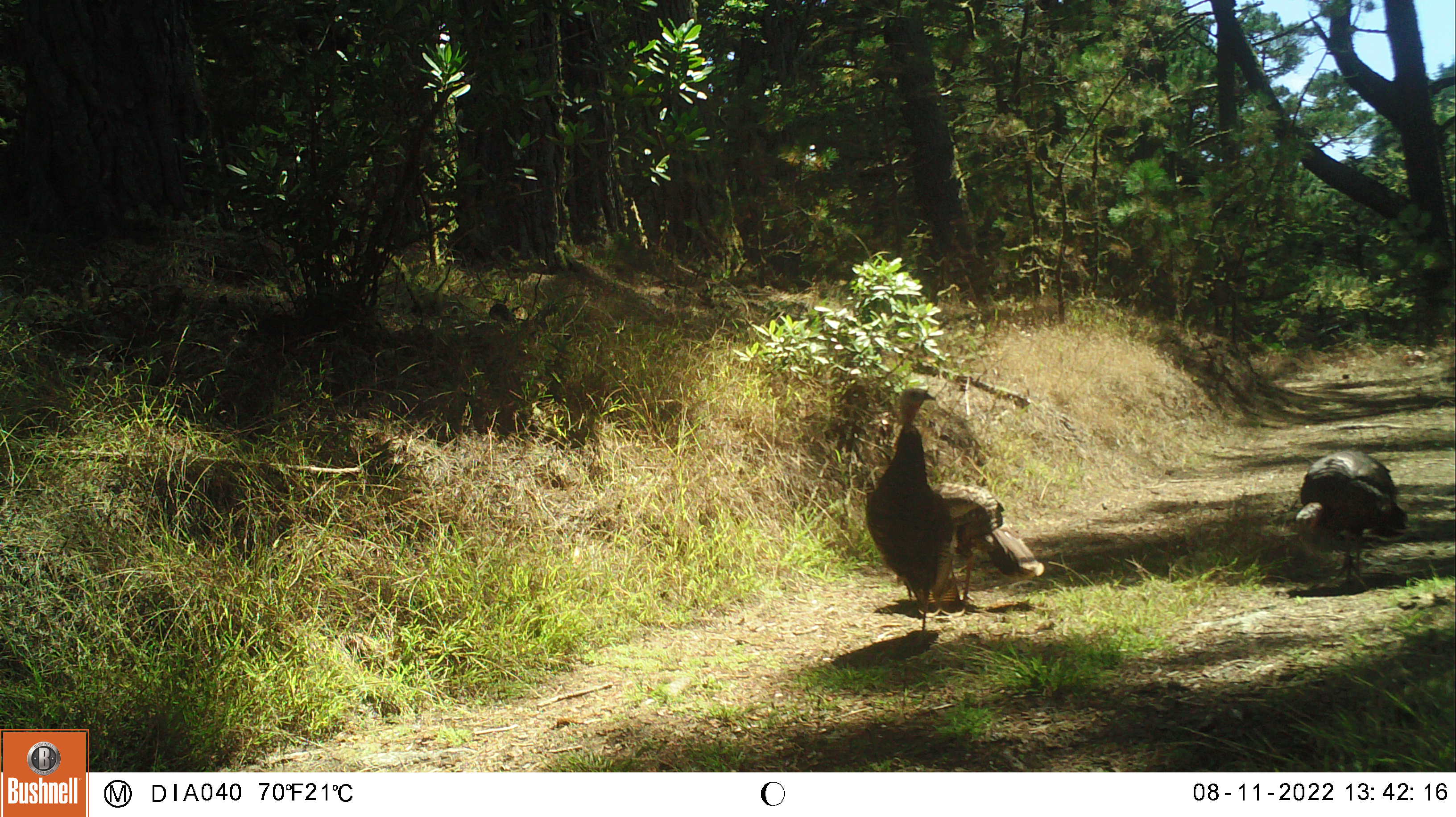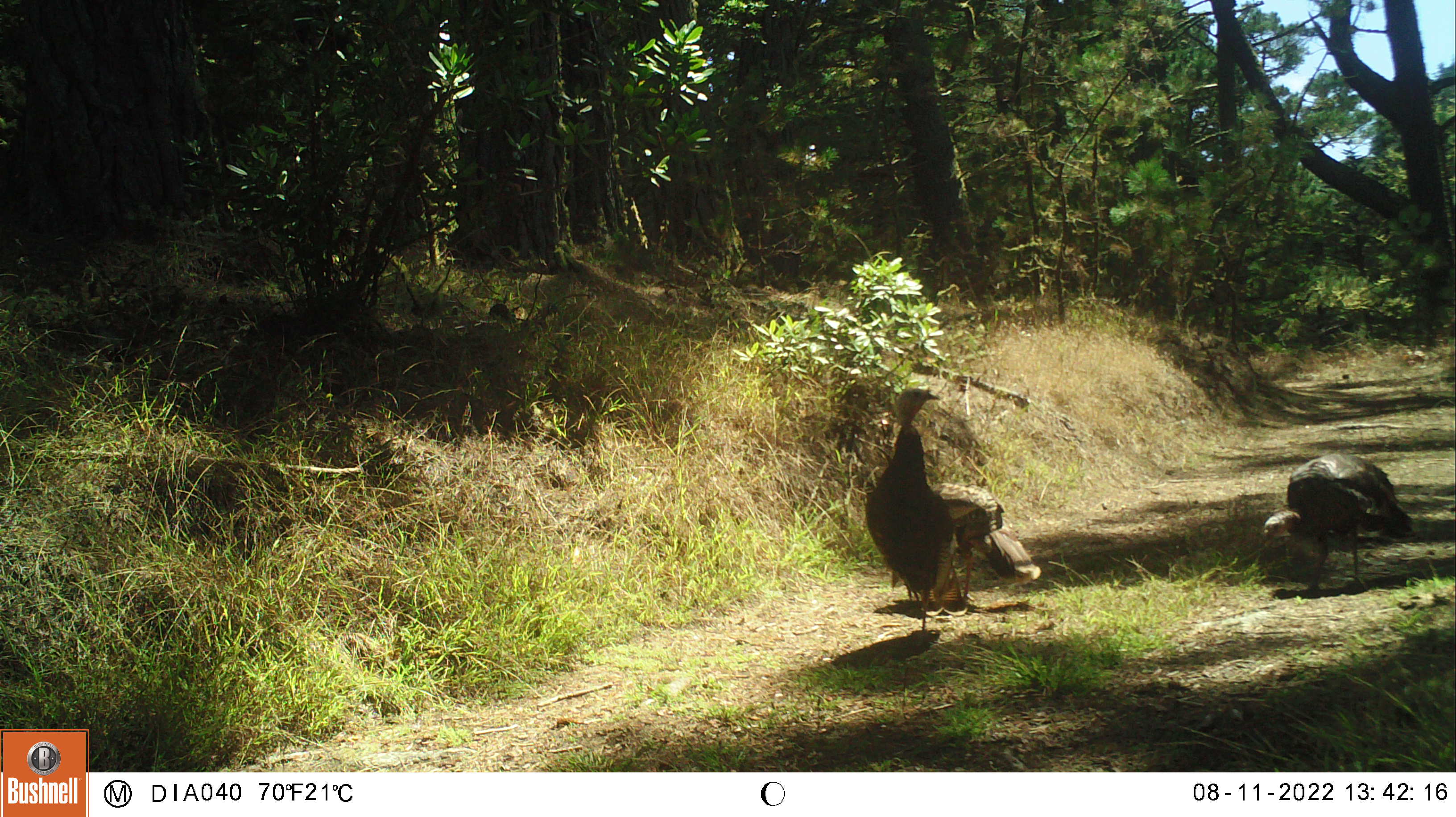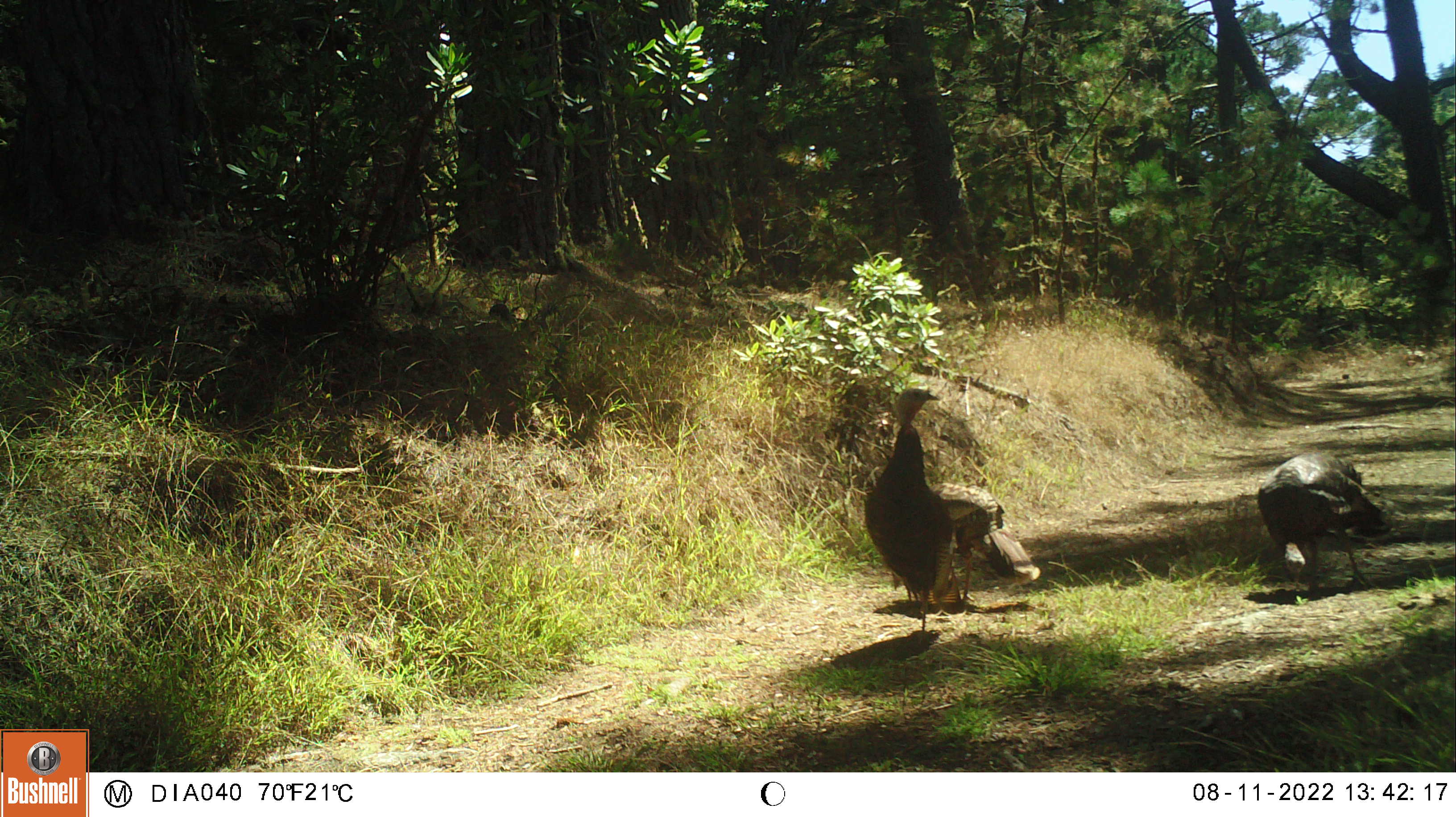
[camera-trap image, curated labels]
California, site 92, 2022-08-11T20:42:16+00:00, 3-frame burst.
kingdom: Animalia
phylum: Chordata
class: Aves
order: Galliformes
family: Phasianidae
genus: Meleagris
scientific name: Meleagris gallopavo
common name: turkey